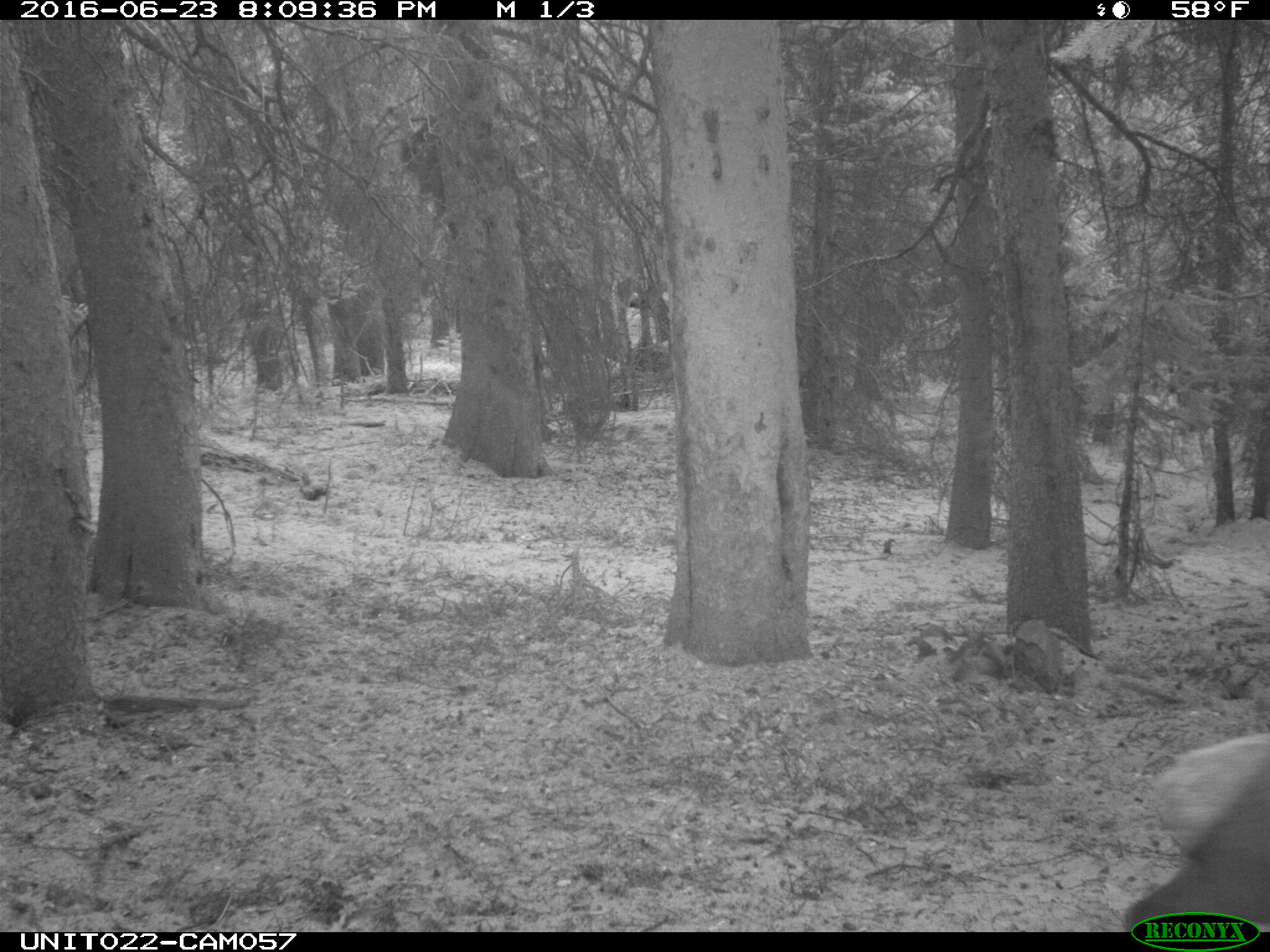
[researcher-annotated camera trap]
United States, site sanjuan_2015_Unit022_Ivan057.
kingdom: Animalia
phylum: Chordata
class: Mammalia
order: Artiodactyla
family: Cervidae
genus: Cervus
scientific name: Cervus elaphus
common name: red deer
Cervus elaphus (red deer).